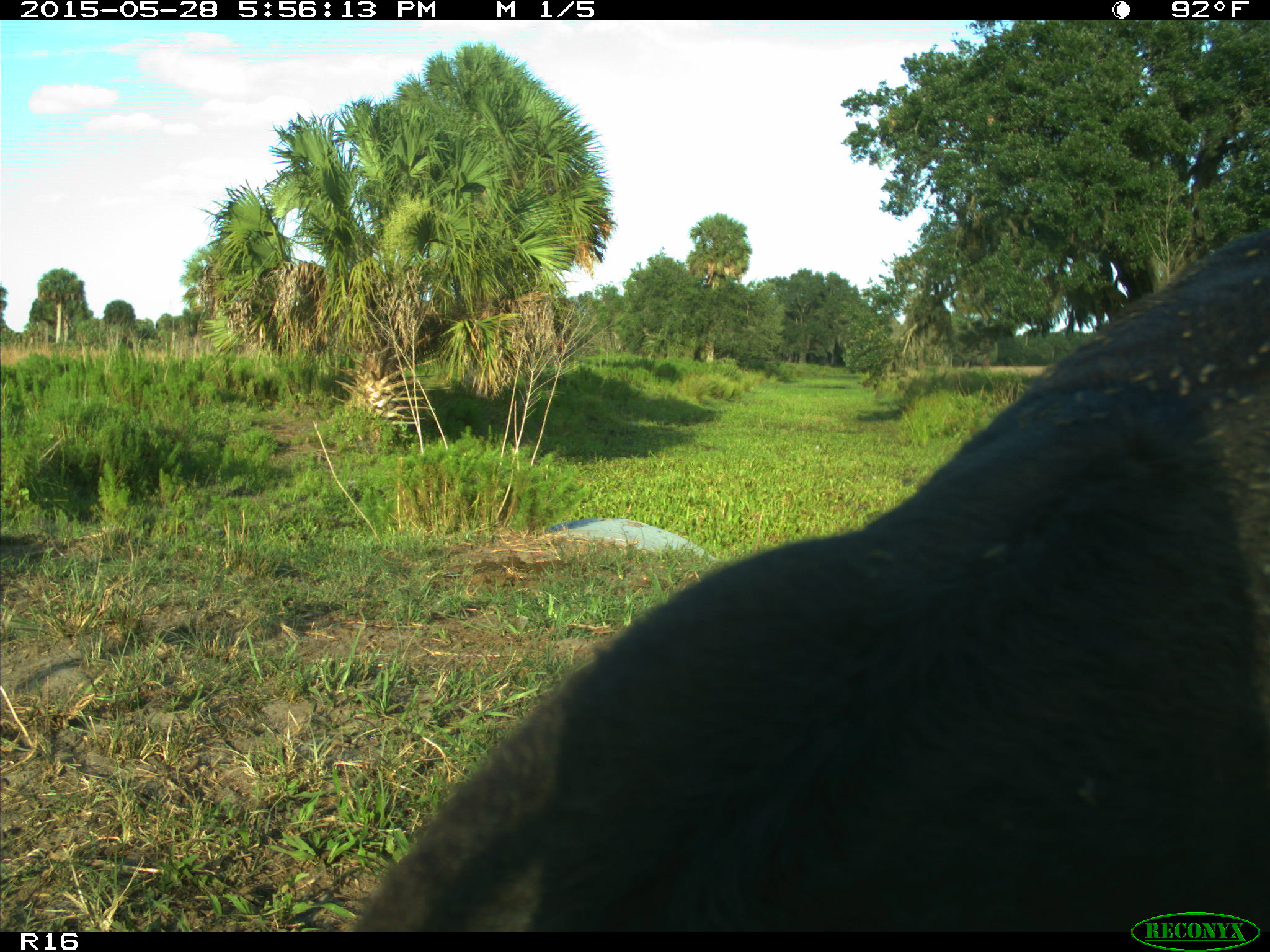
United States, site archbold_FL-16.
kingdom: Animalia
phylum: Chordata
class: Mammalia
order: Artiodactyla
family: Bovidae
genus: Bos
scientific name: Bos taurus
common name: domestic cow